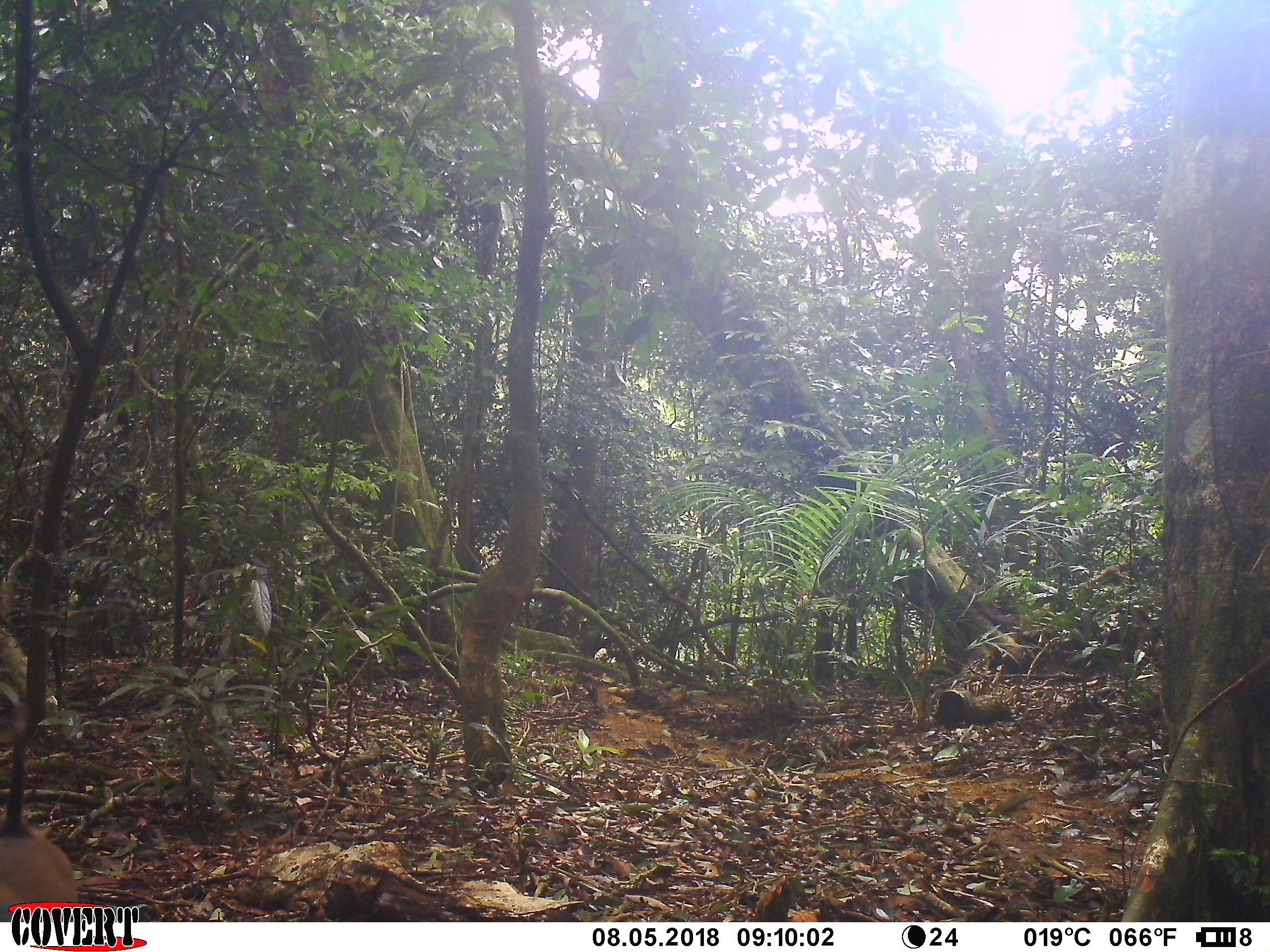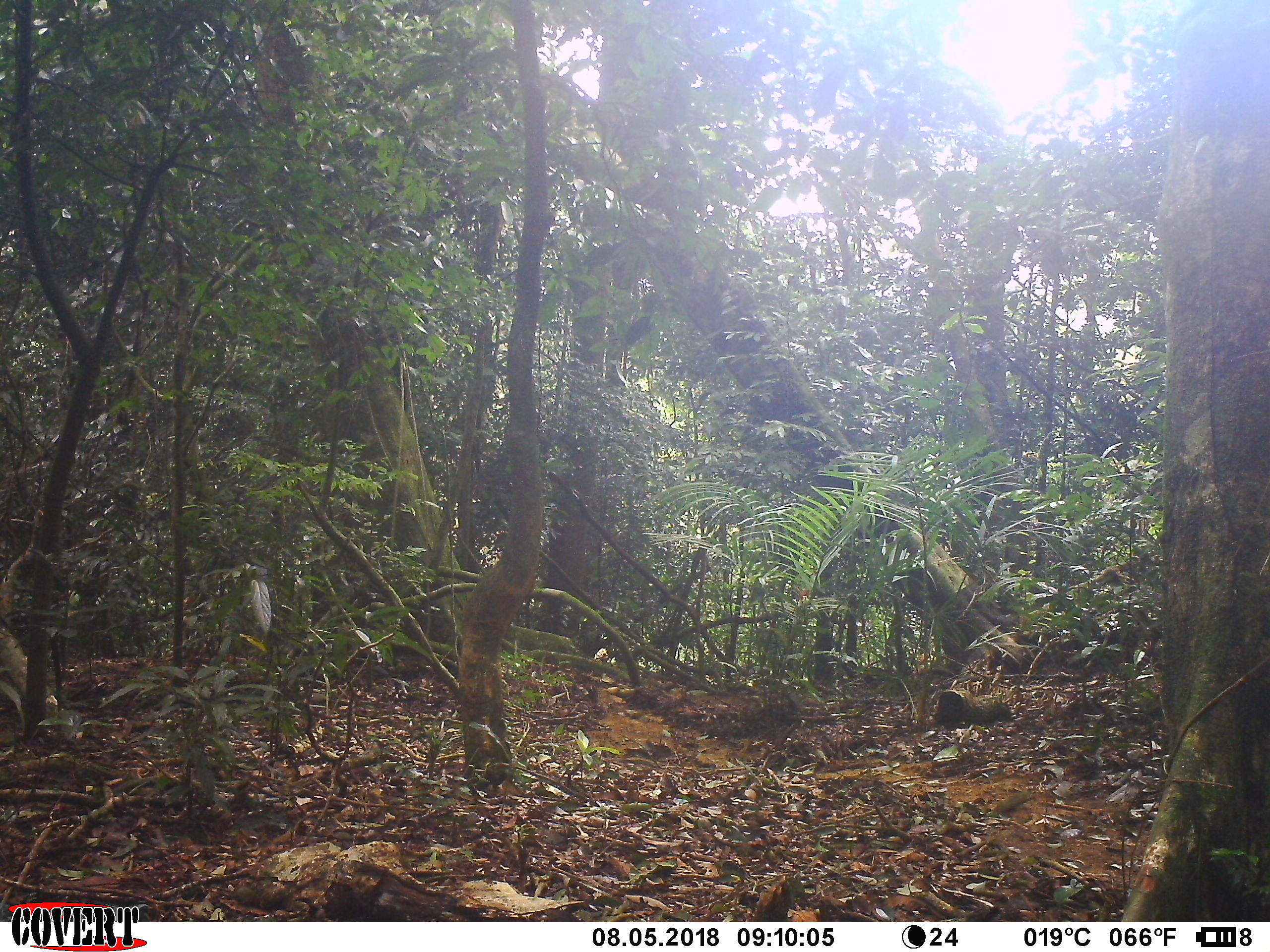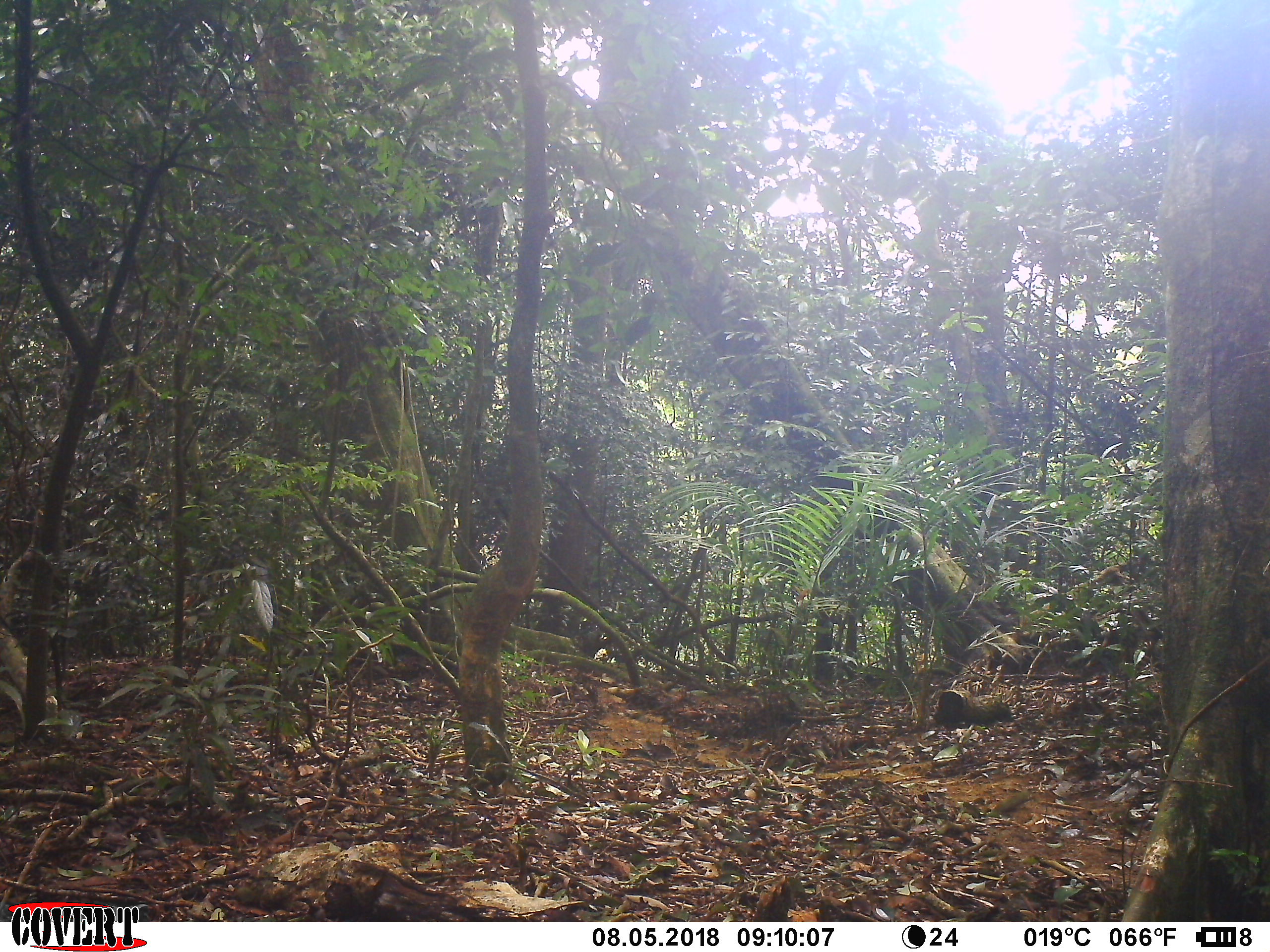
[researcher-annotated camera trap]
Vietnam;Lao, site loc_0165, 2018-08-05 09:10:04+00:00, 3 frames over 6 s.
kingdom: Animalia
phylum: Chordata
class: Mammalia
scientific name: Mammalia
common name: mammal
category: unidentified small mammal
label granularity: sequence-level